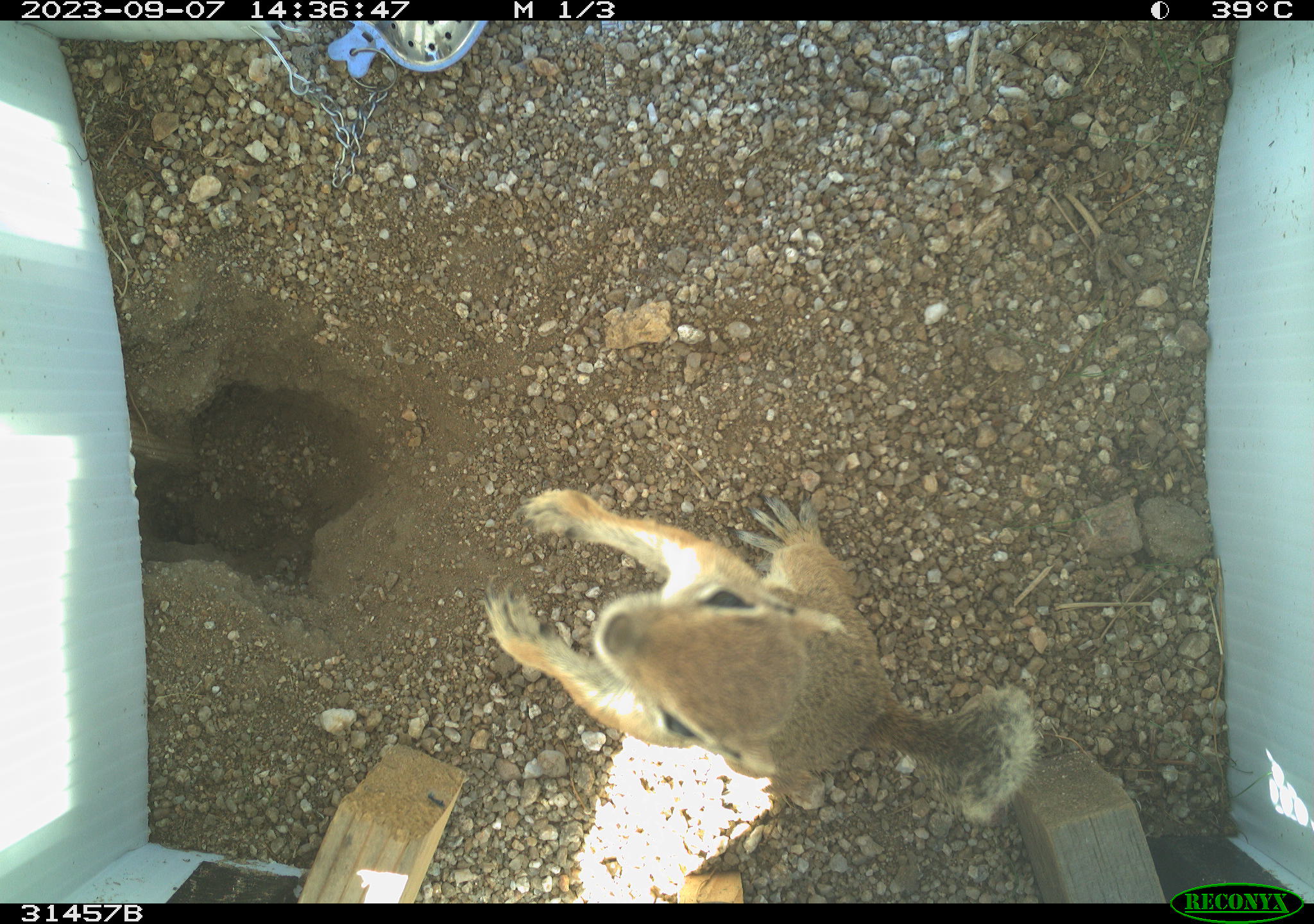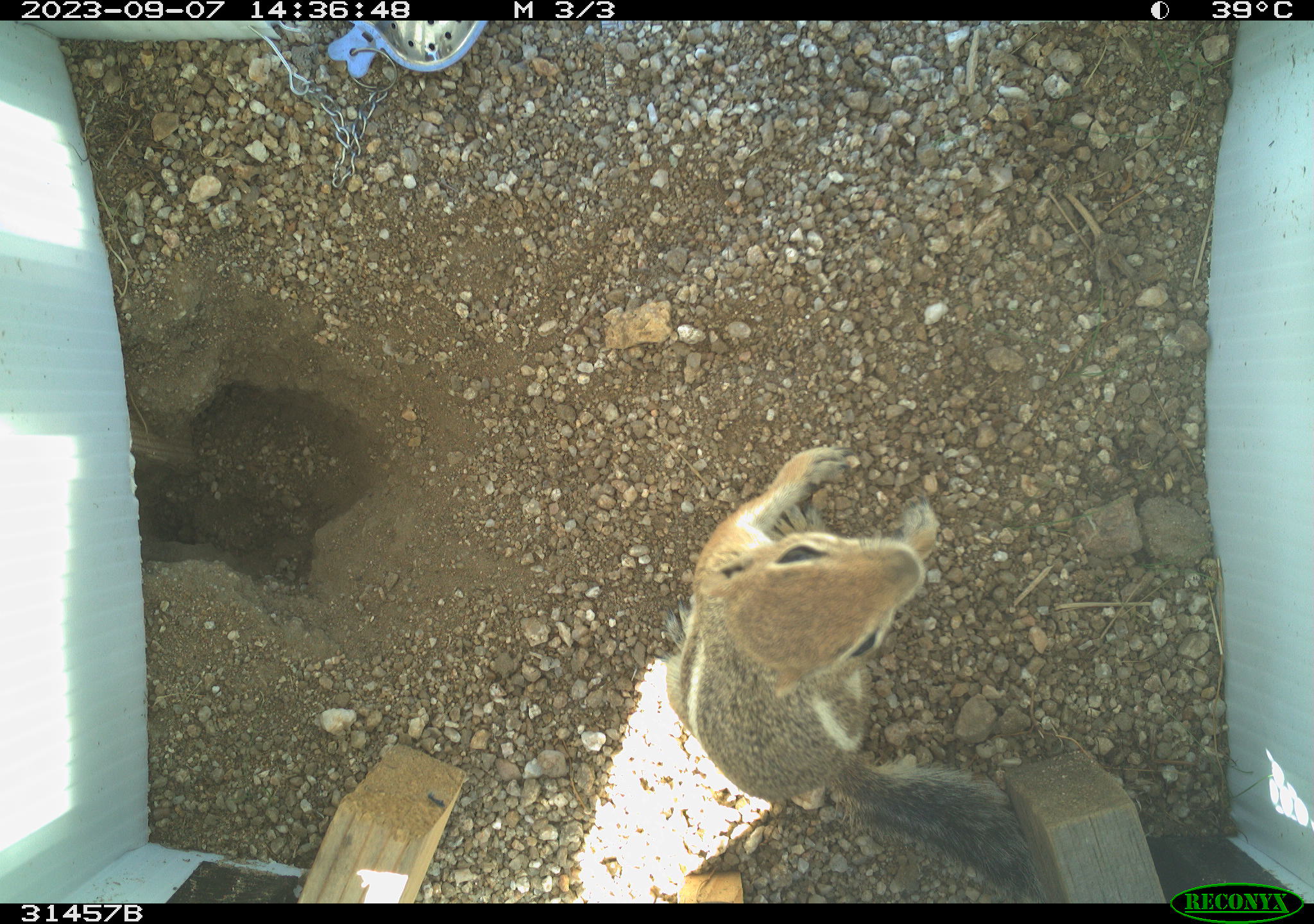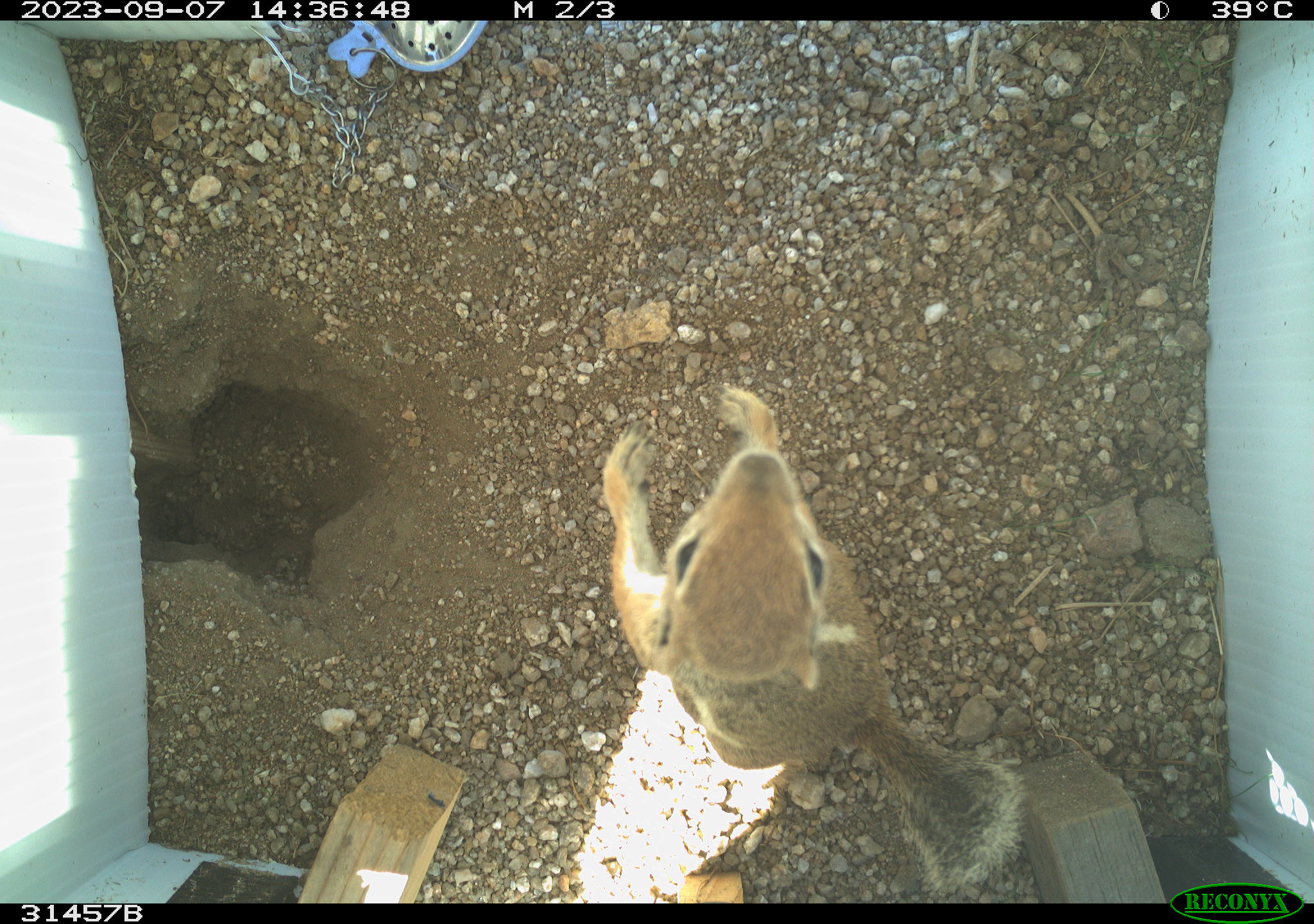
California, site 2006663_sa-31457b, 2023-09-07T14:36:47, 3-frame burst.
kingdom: Animalia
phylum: Chordata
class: Mammalia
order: Rodentia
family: Sciuridae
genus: Ammospermophilus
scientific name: Ammospermophilus leucurus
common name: white-tailed antelope squirrel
White-tailed antelope squirrel (Ammospermophilus leucurus).